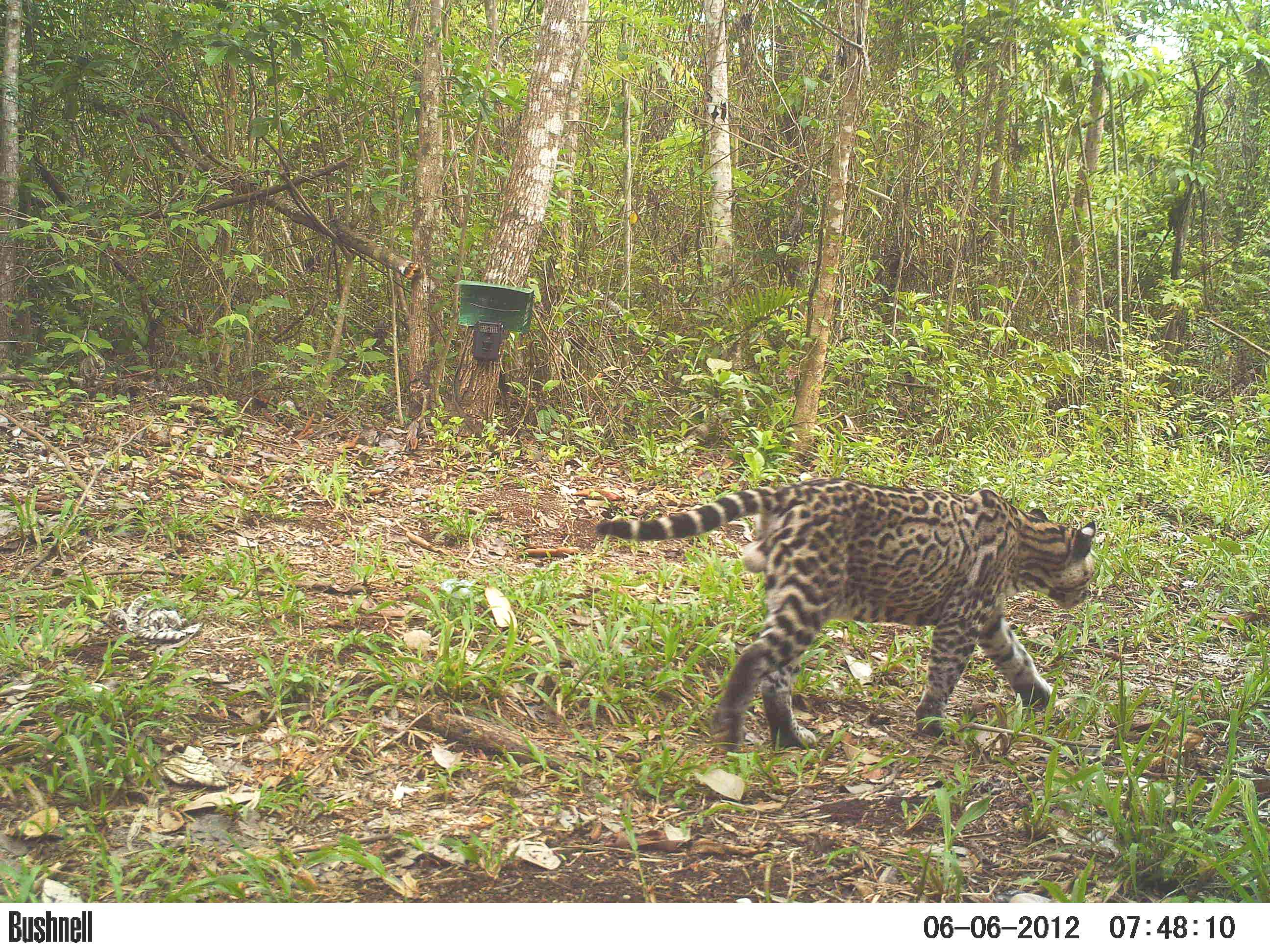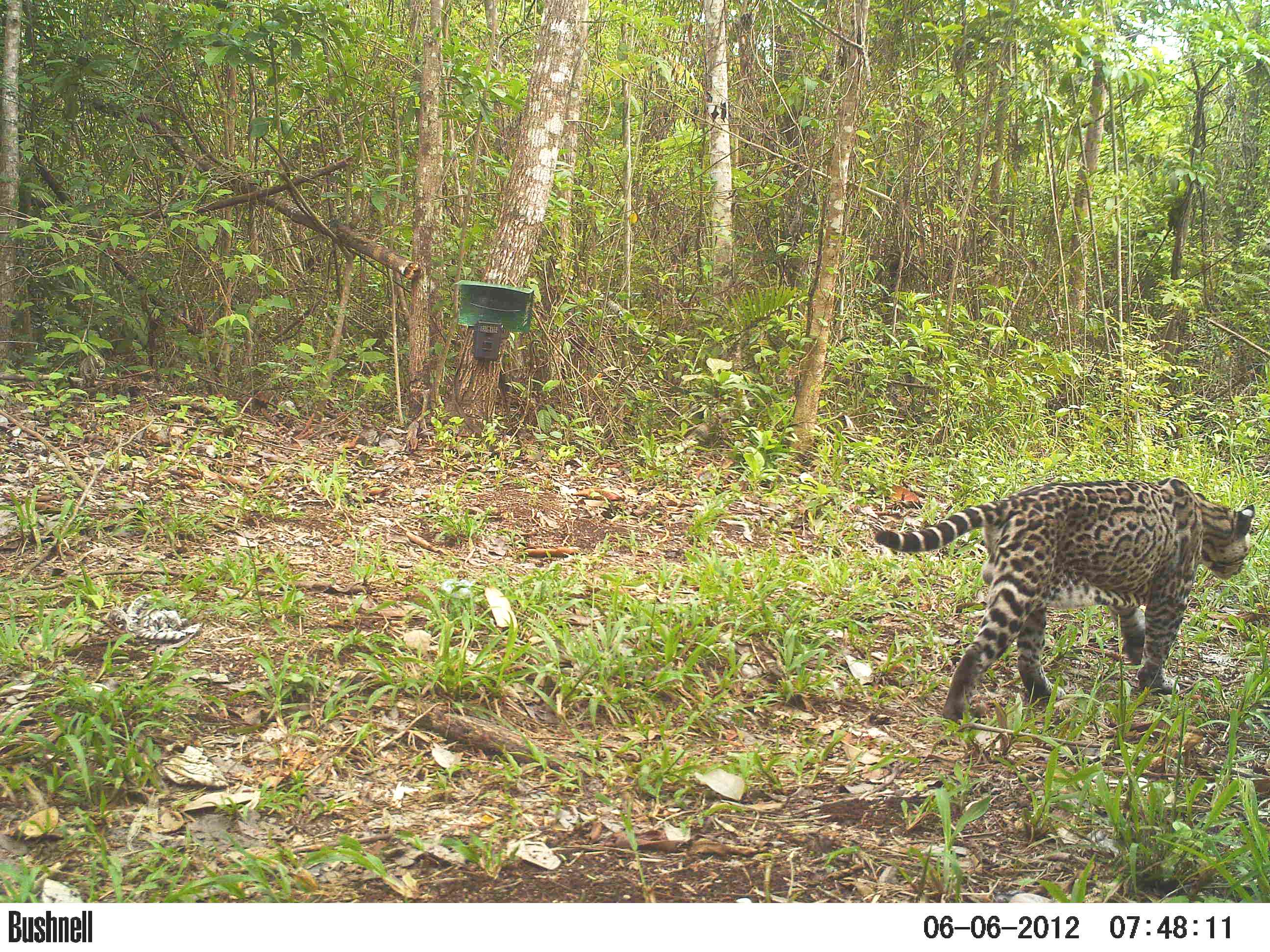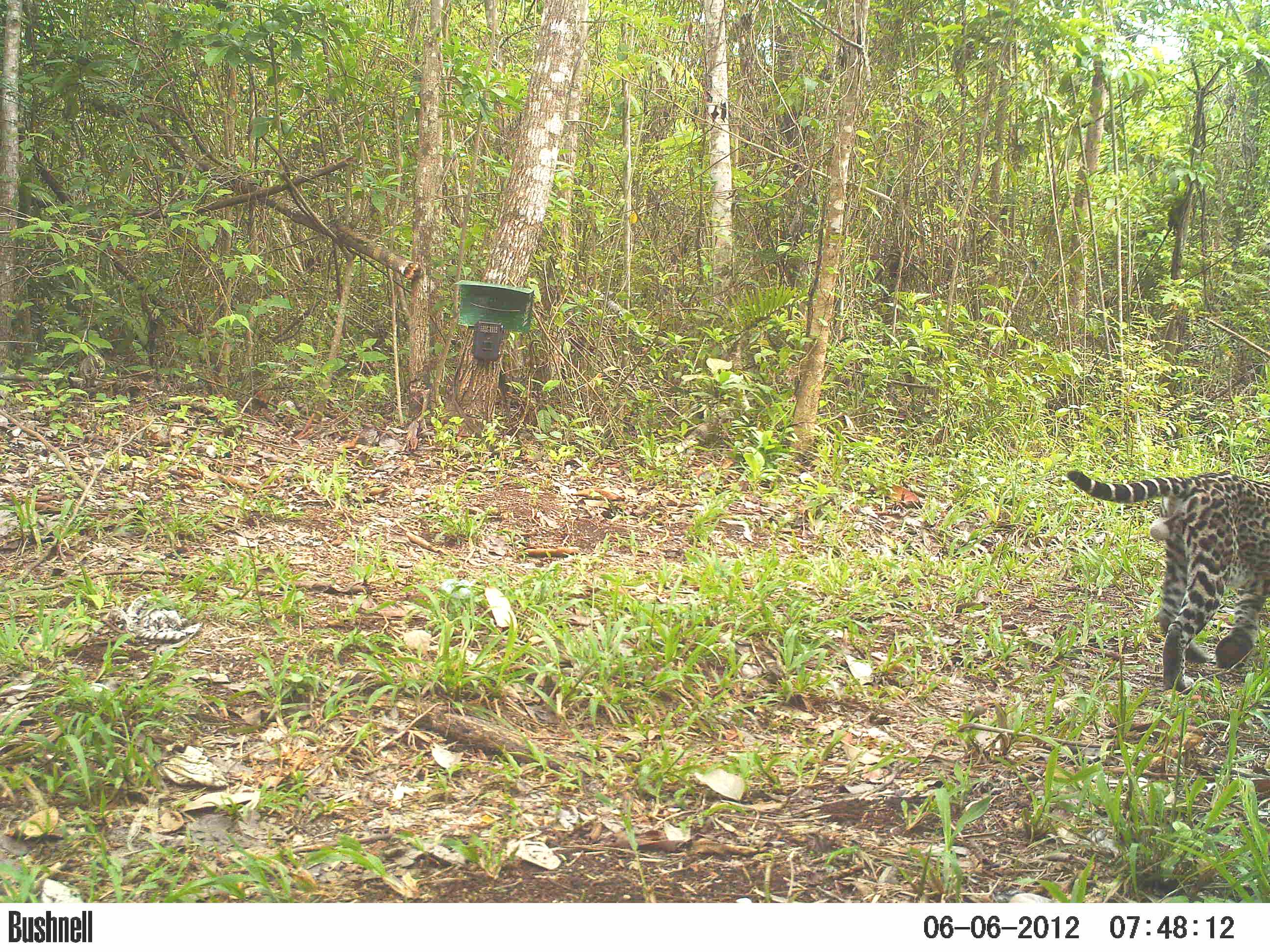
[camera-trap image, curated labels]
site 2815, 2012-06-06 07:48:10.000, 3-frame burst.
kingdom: Animalia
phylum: Chordata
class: Mammalia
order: Carnivora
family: Felidae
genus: Leopardus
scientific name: Leopardus pardalis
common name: ocelot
Leopardus pardalis (ocelot), count 1, age adult, sex male.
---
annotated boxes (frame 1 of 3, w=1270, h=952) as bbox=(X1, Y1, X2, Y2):
leopardus pardalis: bbox=(595, 475, 1097, 754)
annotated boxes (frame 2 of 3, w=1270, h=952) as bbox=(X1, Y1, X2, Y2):
leopardus pardalis: bbox=(873, 476, 1256, 726)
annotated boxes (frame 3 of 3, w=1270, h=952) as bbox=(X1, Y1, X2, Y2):
leopardus pardalis: bbox=(1065, 468, 1269, 693)